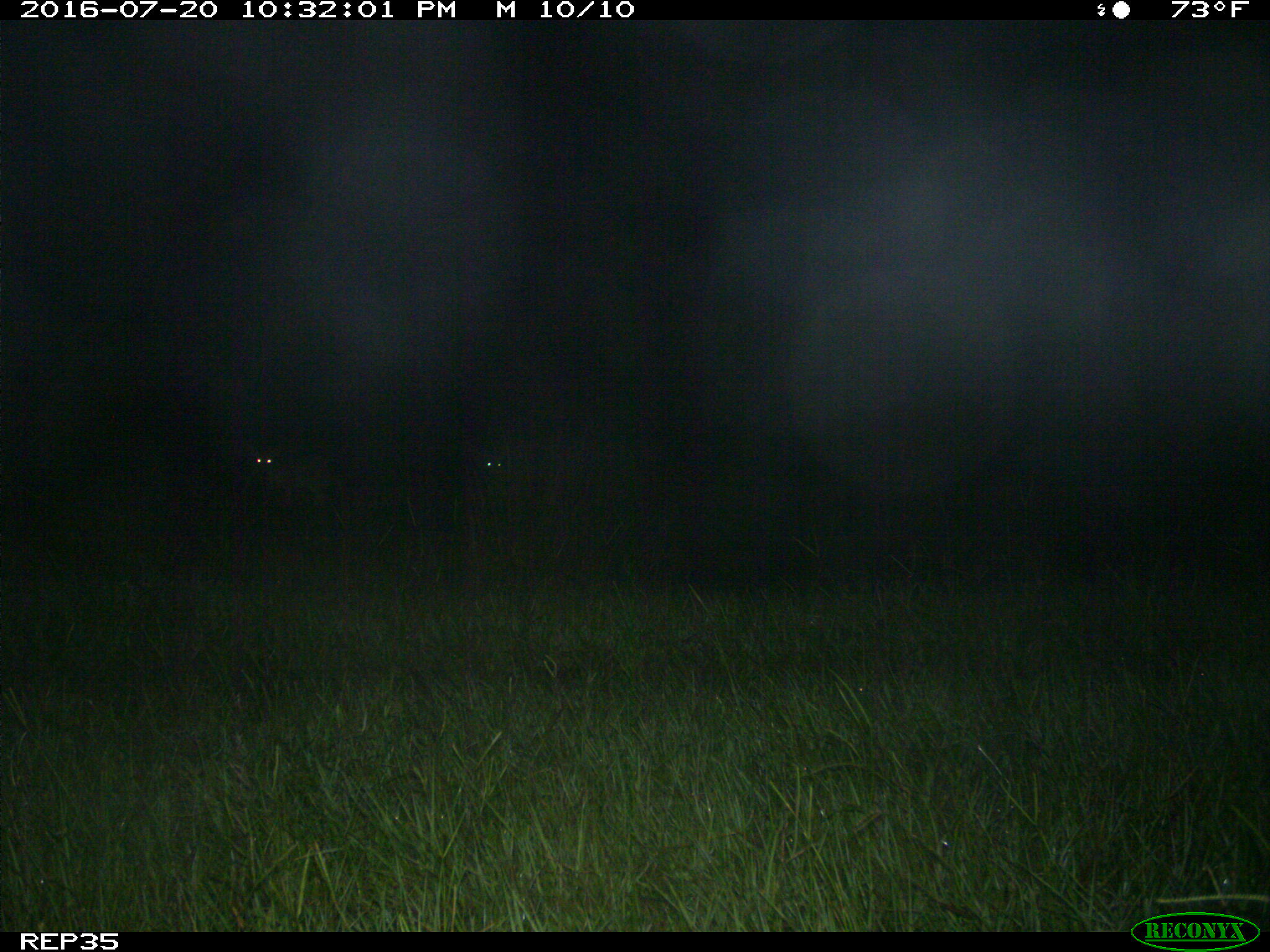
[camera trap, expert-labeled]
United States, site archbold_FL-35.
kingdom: Animalia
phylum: Chordata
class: Mammalia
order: Artiodactyla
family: Cervidae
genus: Odocoileus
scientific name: Odocoileus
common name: deer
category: unidentified deer